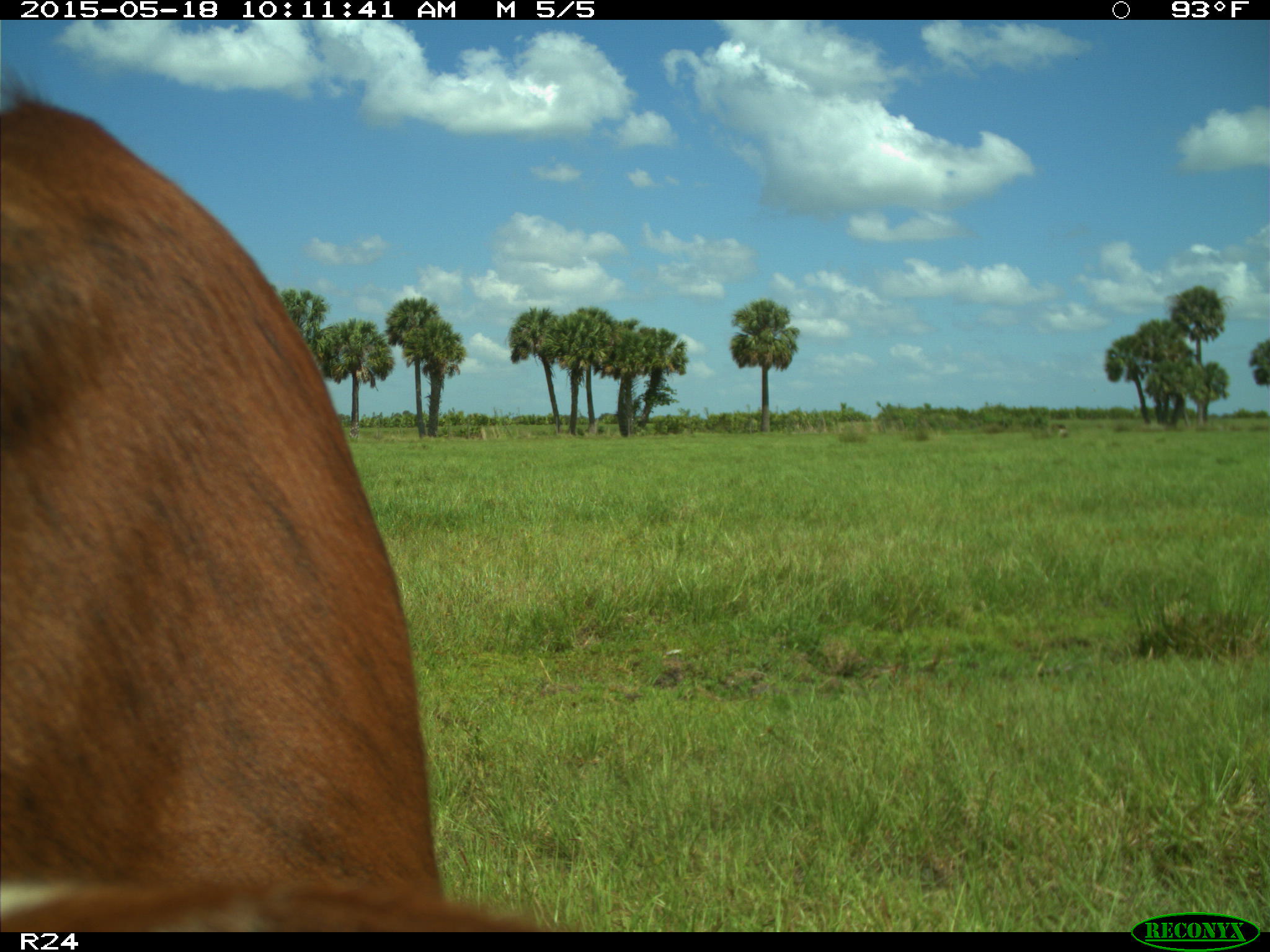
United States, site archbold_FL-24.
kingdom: Animalia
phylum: Chordata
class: Mammalia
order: Artiodactyla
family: Bovidae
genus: Bos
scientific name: Bos taurus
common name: domestic cow